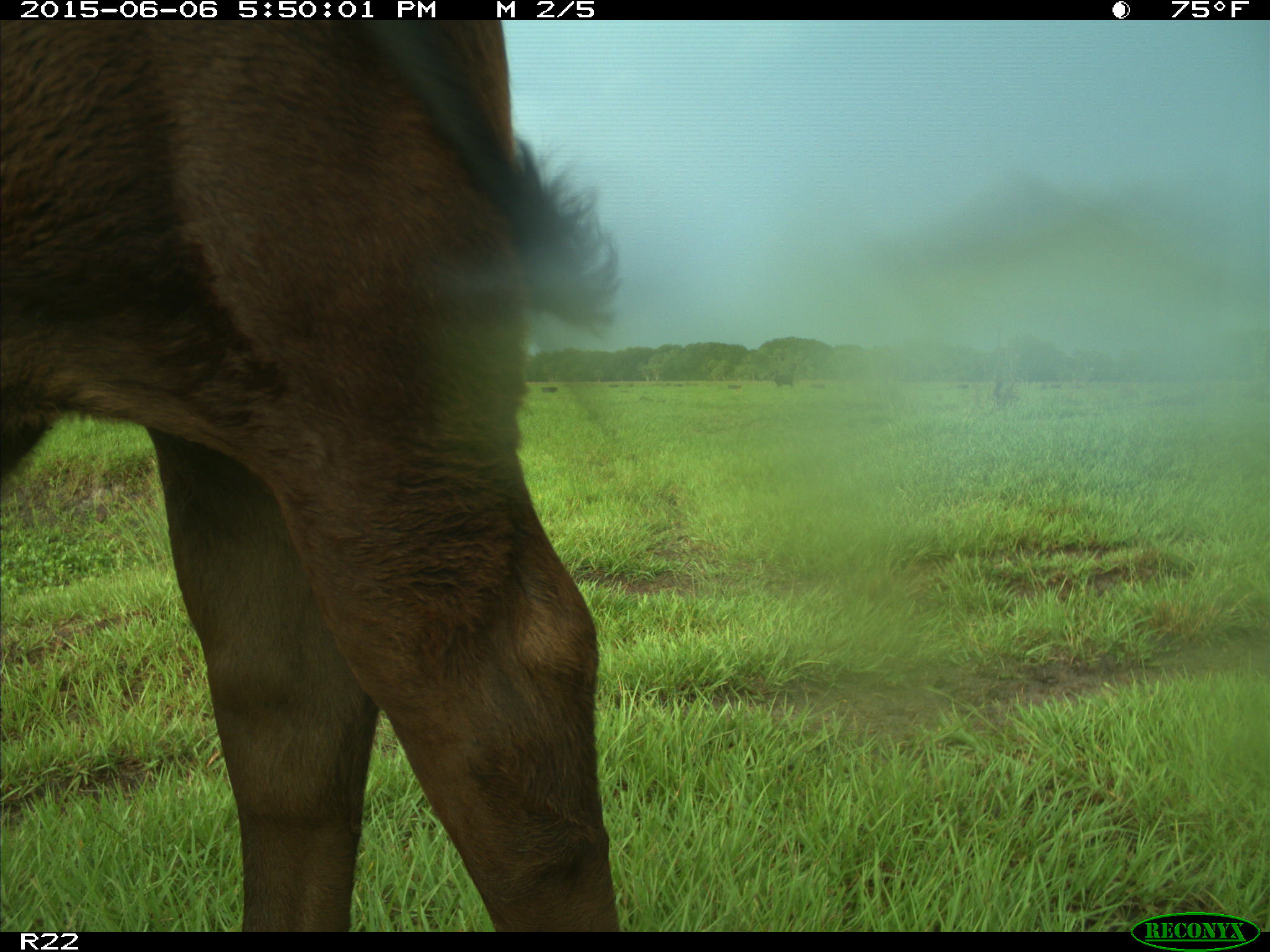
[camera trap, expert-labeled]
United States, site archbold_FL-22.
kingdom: Animalia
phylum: Chordata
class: Mammalia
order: Artiodactyla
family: Bovidae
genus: Bos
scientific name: Bos taurus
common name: domestic cow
Bos taurus (domestic cow).